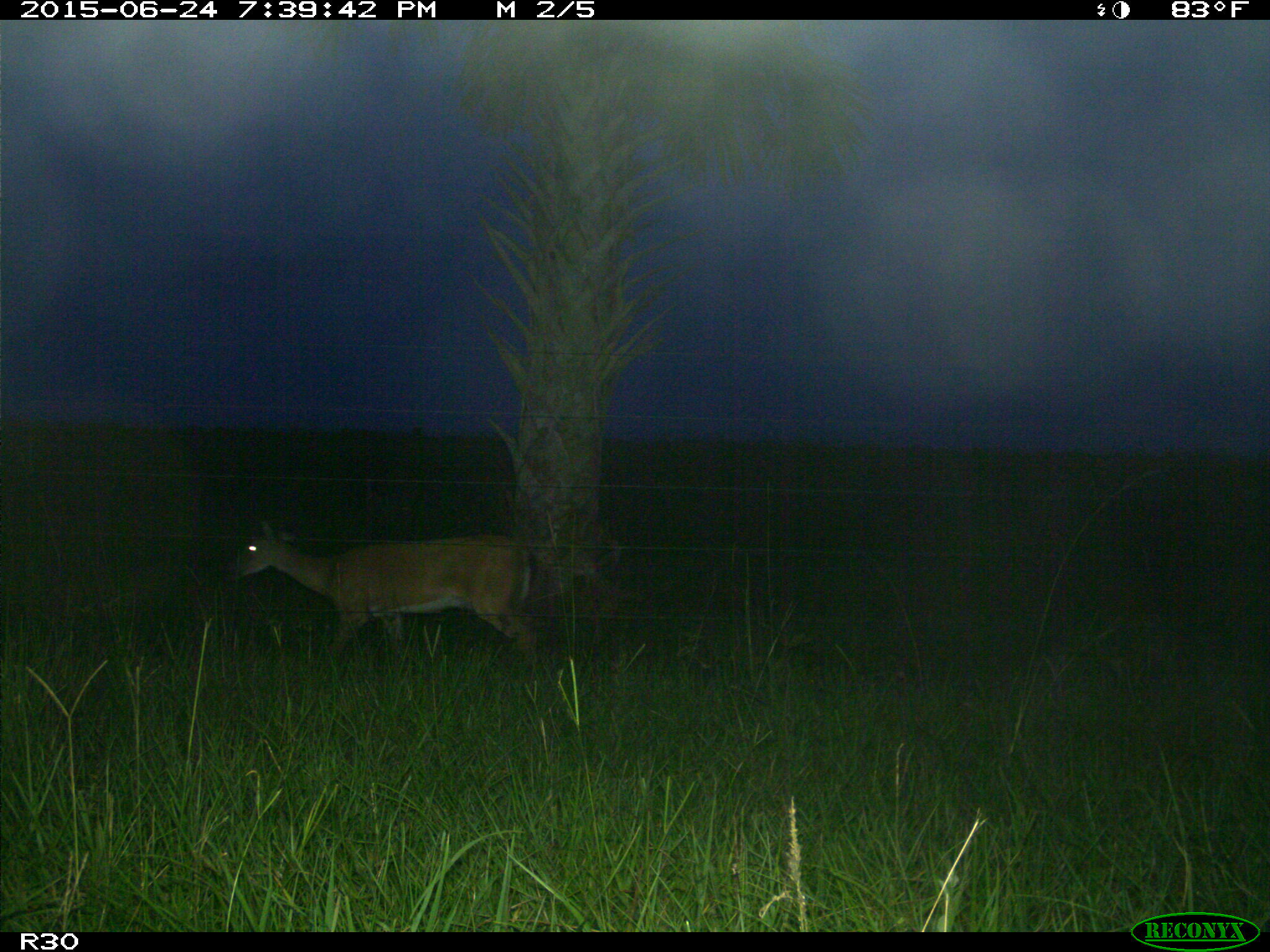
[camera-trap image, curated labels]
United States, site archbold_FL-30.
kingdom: Animalia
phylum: Chordata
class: Mammalia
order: Artiodactyla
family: Cervidae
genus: Odocoileus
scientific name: Odocoileus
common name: deer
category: unidentified deer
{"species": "unidentified deer (deer) (Odocoileus)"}